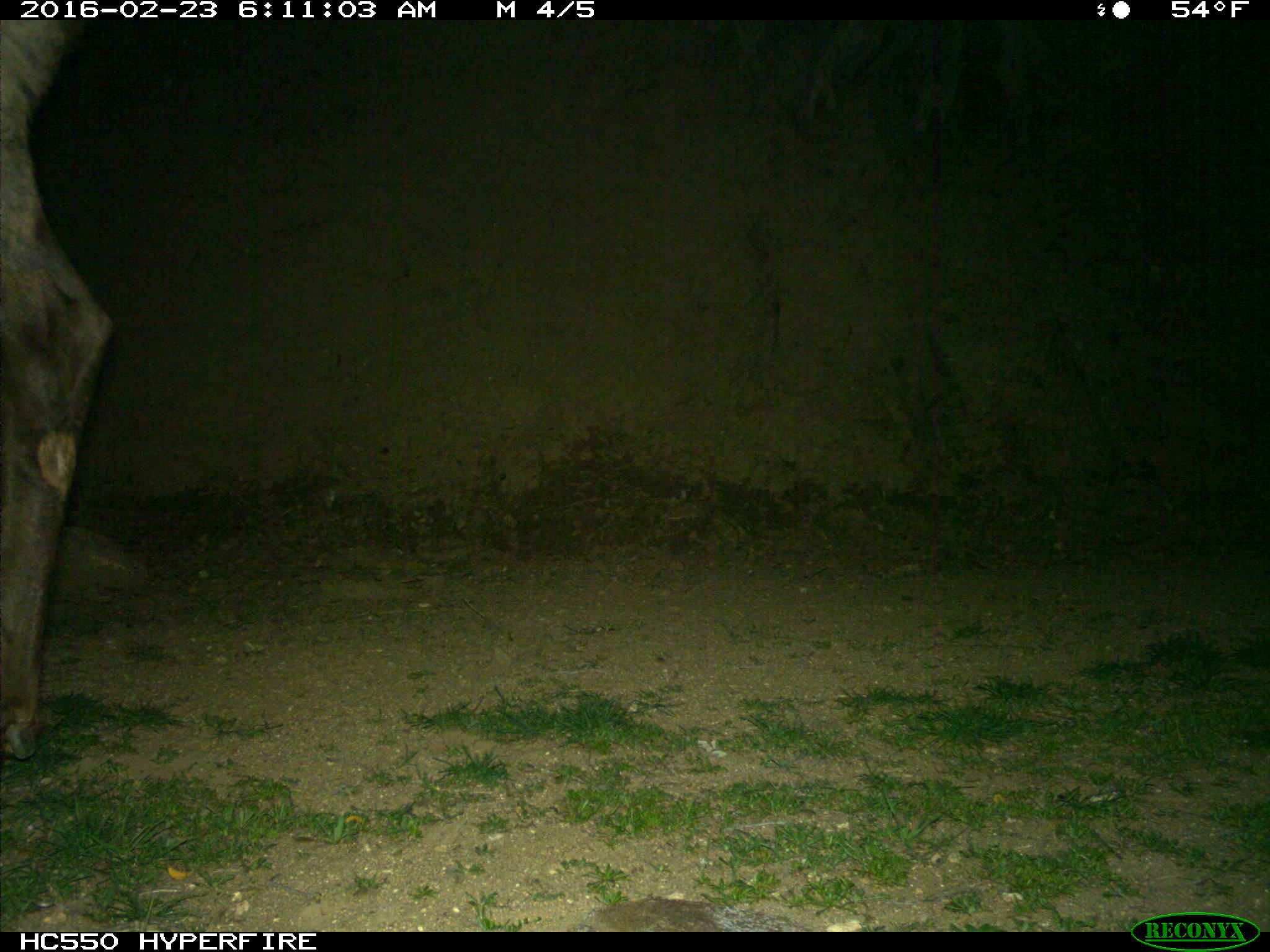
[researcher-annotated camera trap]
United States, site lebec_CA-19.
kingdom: Animalia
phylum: Chordata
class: Mammalia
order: Artiodactyla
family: Cervidae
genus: Cervus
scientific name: Cervus canadensis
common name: elk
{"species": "Cervus canadensis (elk)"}